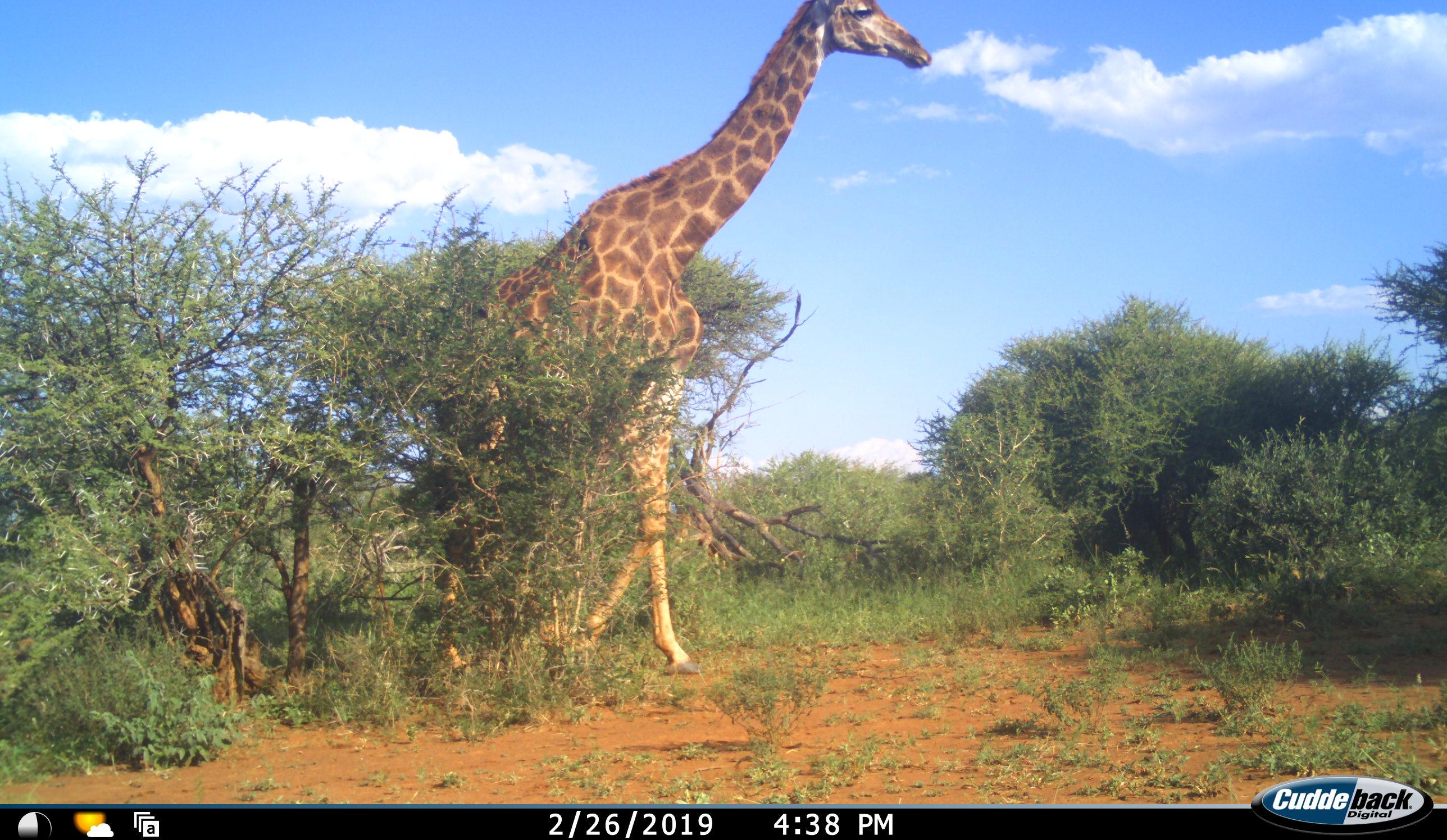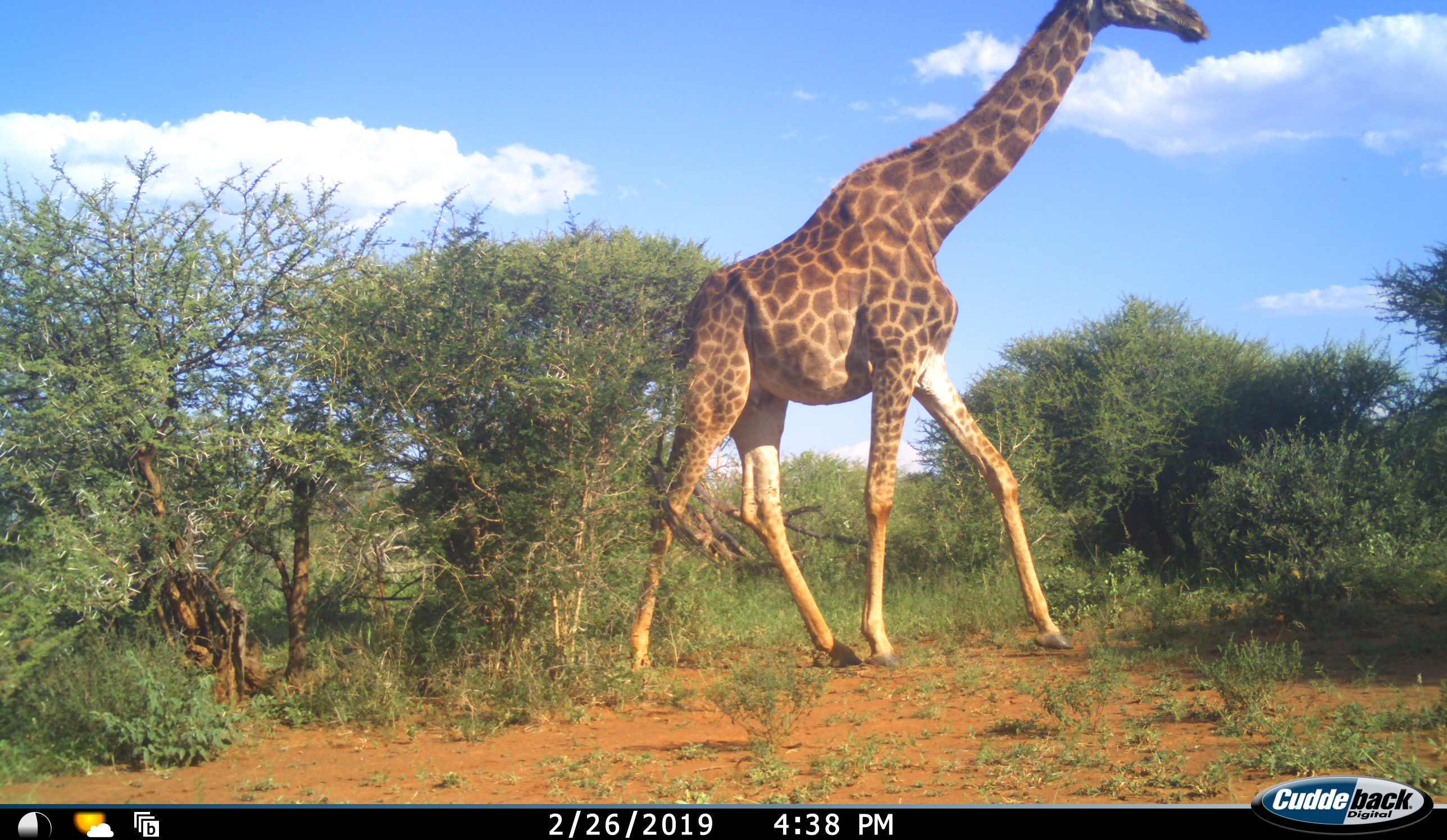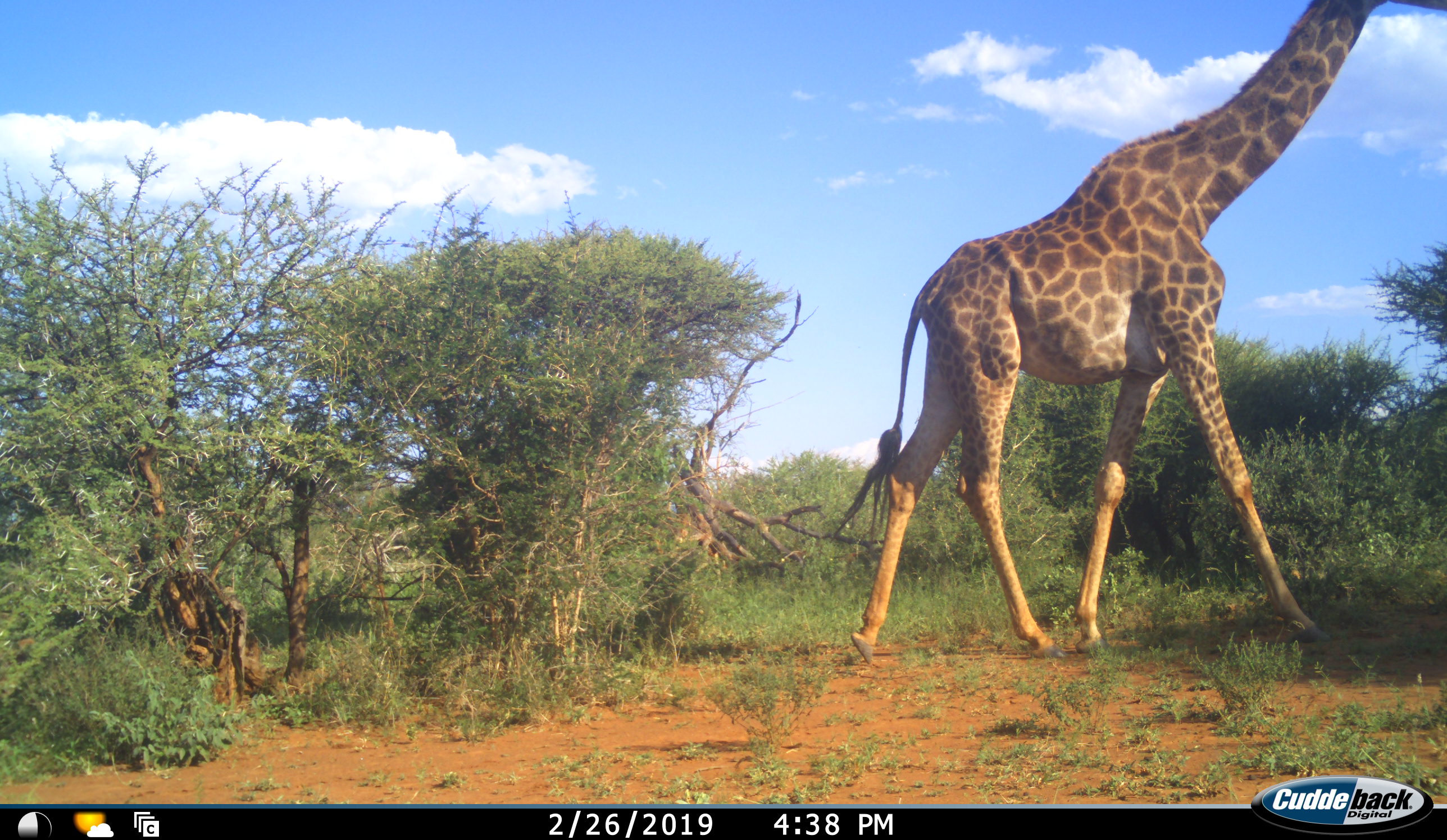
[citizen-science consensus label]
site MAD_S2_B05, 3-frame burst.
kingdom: Animalia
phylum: Chordata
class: Mammalia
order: Artiodactyla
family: Giraffidae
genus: Giraffa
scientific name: Giraffa camelopardalis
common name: giraffe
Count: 1.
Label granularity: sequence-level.